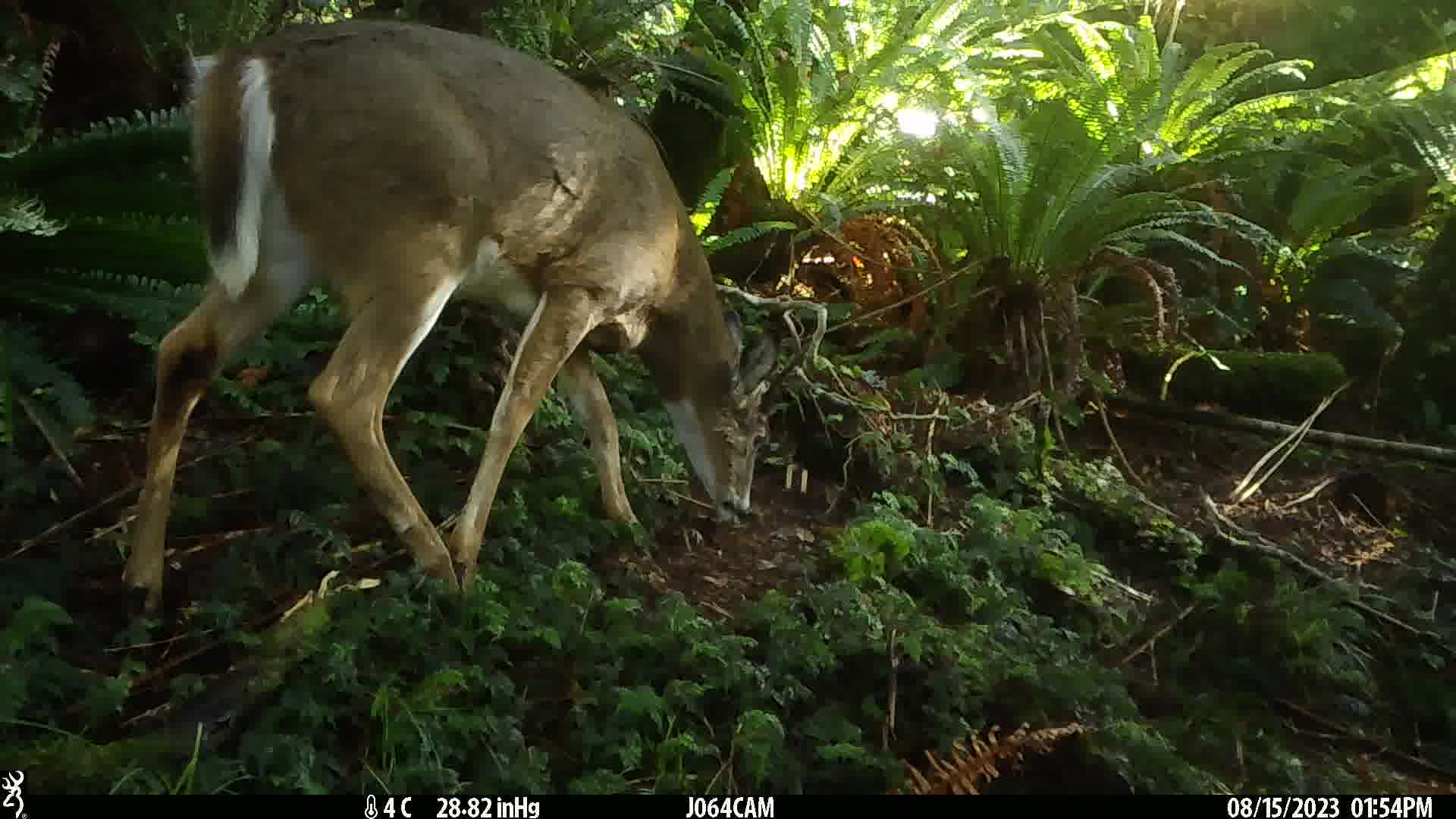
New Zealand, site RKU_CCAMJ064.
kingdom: Animalia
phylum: Chordata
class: Mammalia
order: Artiodactyla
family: Cervidae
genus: Odocoileus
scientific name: Odocoileus virginianus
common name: white-tailed deer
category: white tailed deer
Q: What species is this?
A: White tailed deer (white-tailed deer) (Odocoileus virginianus).